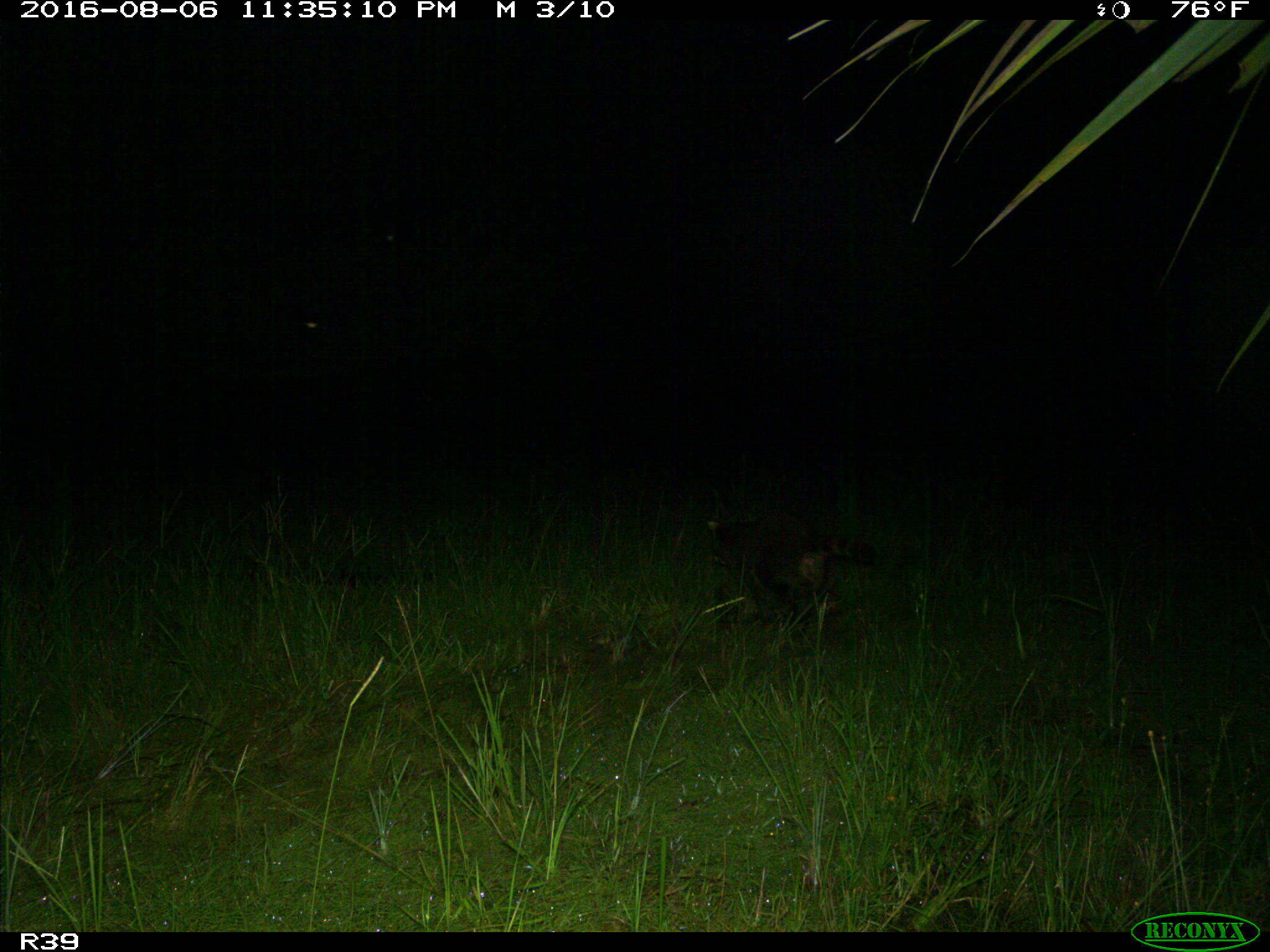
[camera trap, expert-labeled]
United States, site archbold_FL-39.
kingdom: Animalia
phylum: Chordata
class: Mammalia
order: Artiodactyla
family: Suidae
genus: Sus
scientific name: Sus scrofa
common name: wild boar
Sus scrofa (wild boar).